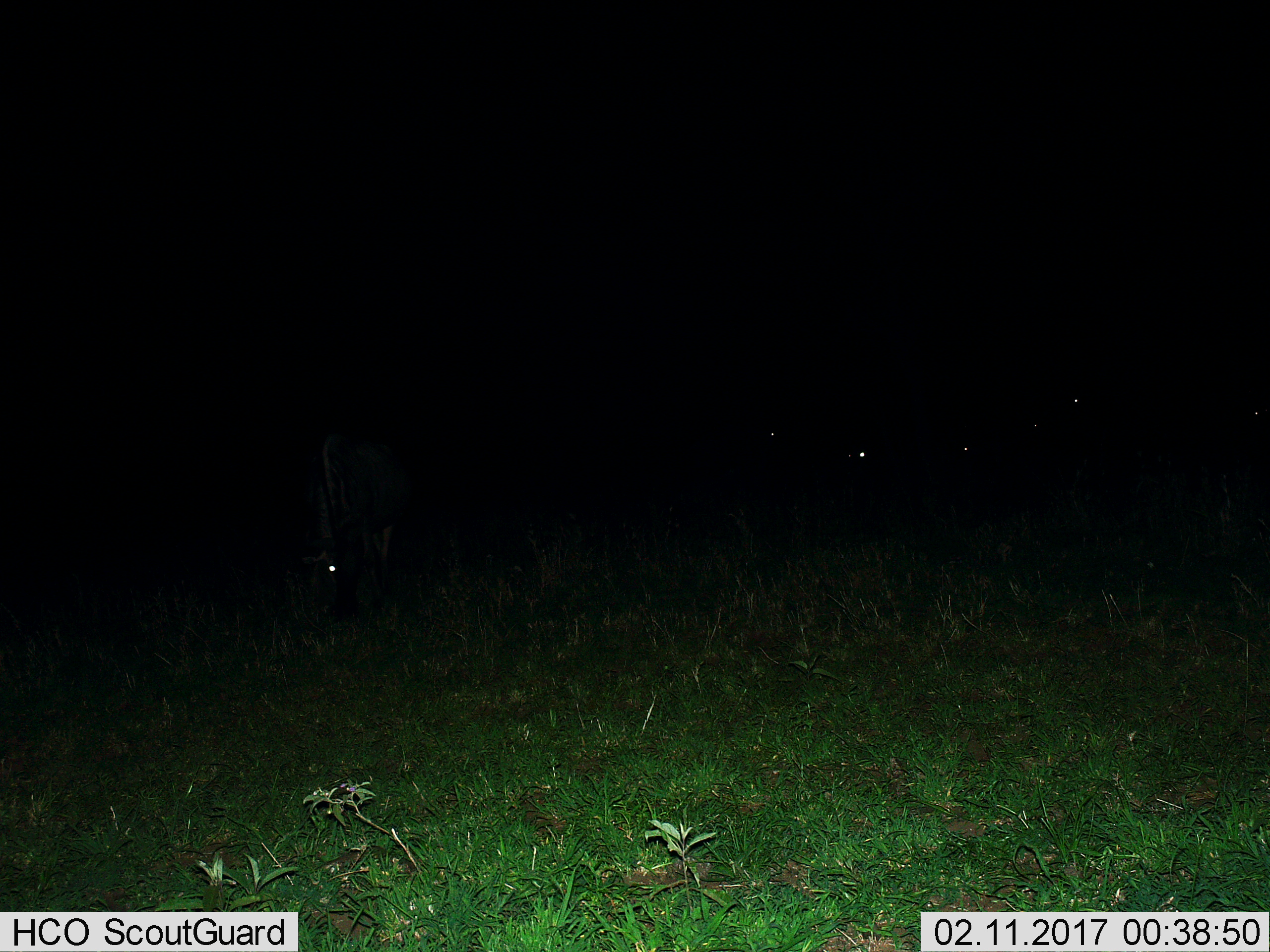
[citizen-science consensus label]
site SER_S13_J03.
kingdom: Animalia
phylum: Chordata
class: Mammalia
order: Artiodactyla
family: Bovidae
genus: Connochaetes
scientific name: Connochaetes taurinus taurinus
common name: blue wildebeest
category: wildebeestblue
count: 5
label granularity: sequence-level